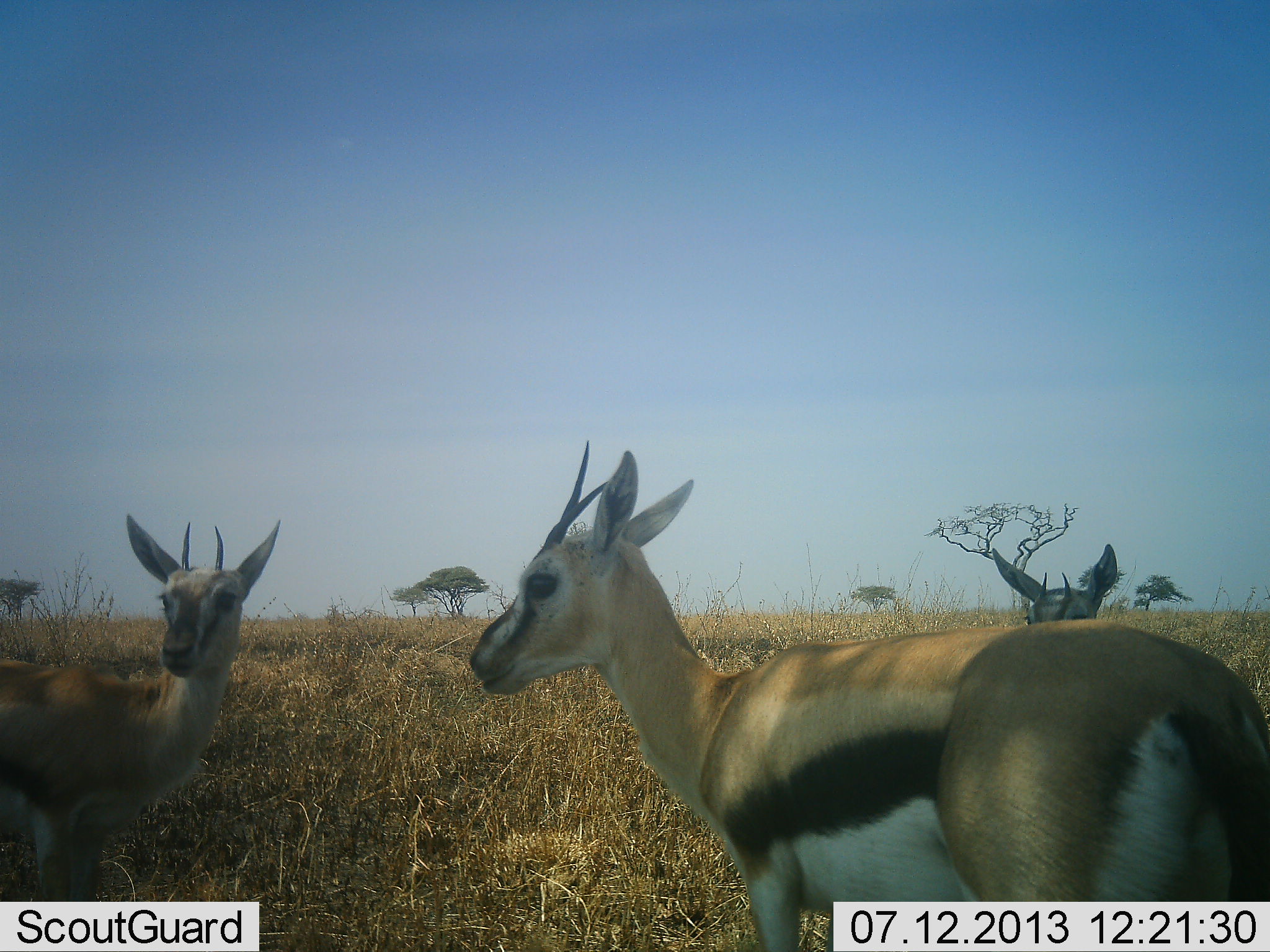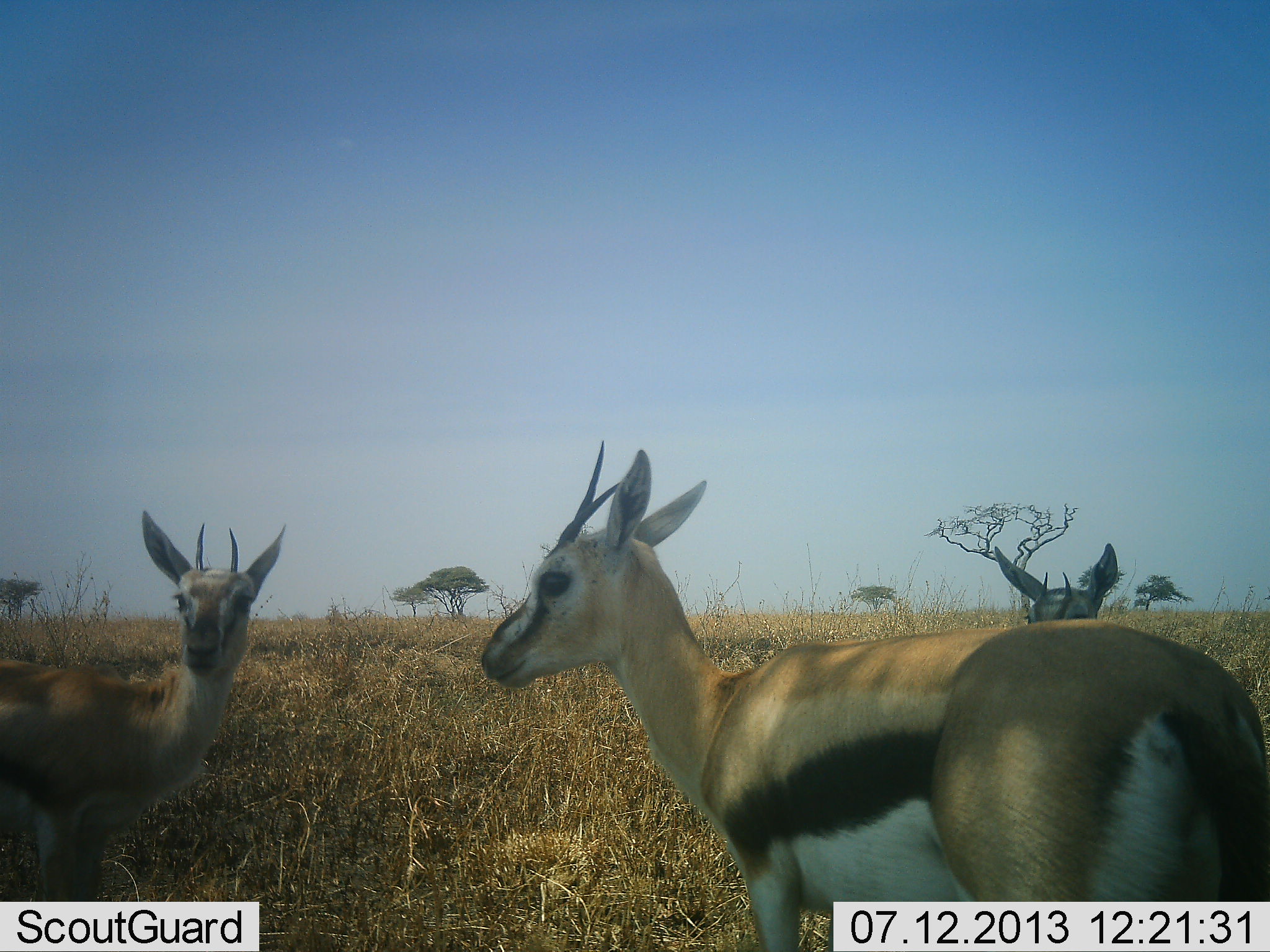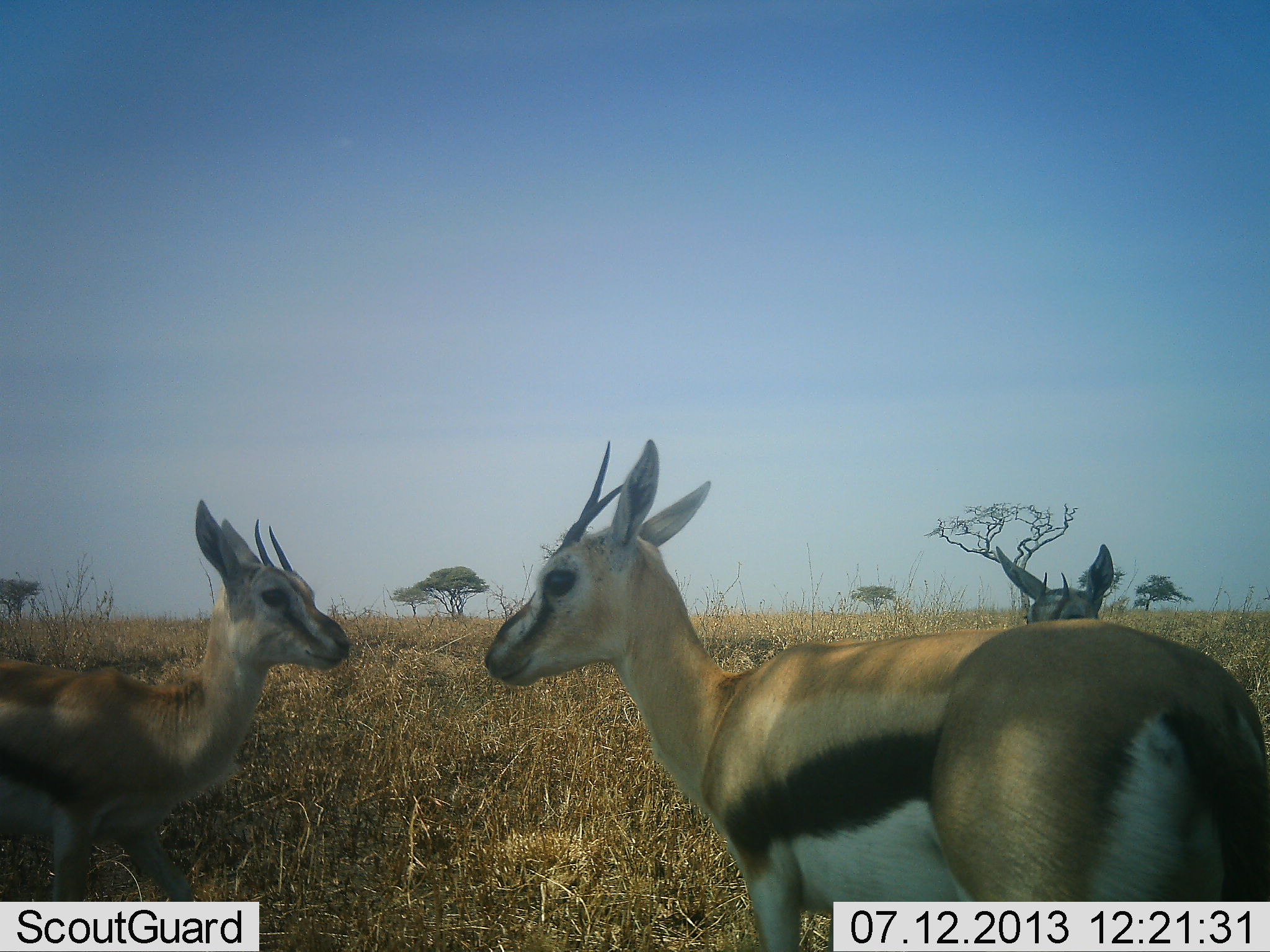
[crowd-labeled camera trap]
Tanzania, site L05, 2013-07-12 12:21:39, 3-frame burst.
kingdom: Animalia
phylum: Chordata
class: Mammalia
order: Artiodactyla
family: Bovidae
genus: Eudorcas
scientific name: Eudorcas thomsonii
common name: thomson's gazelle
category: gazellethomsons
Gazellethomsons (thomson's gazelle) (Eudorcas thomsonii), count 3. Behavior (volunteer vote fractions): standing 100%, resting 0%, moving 0%, interacting 0%. Young present (vote fraction): 0%. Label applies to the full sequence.